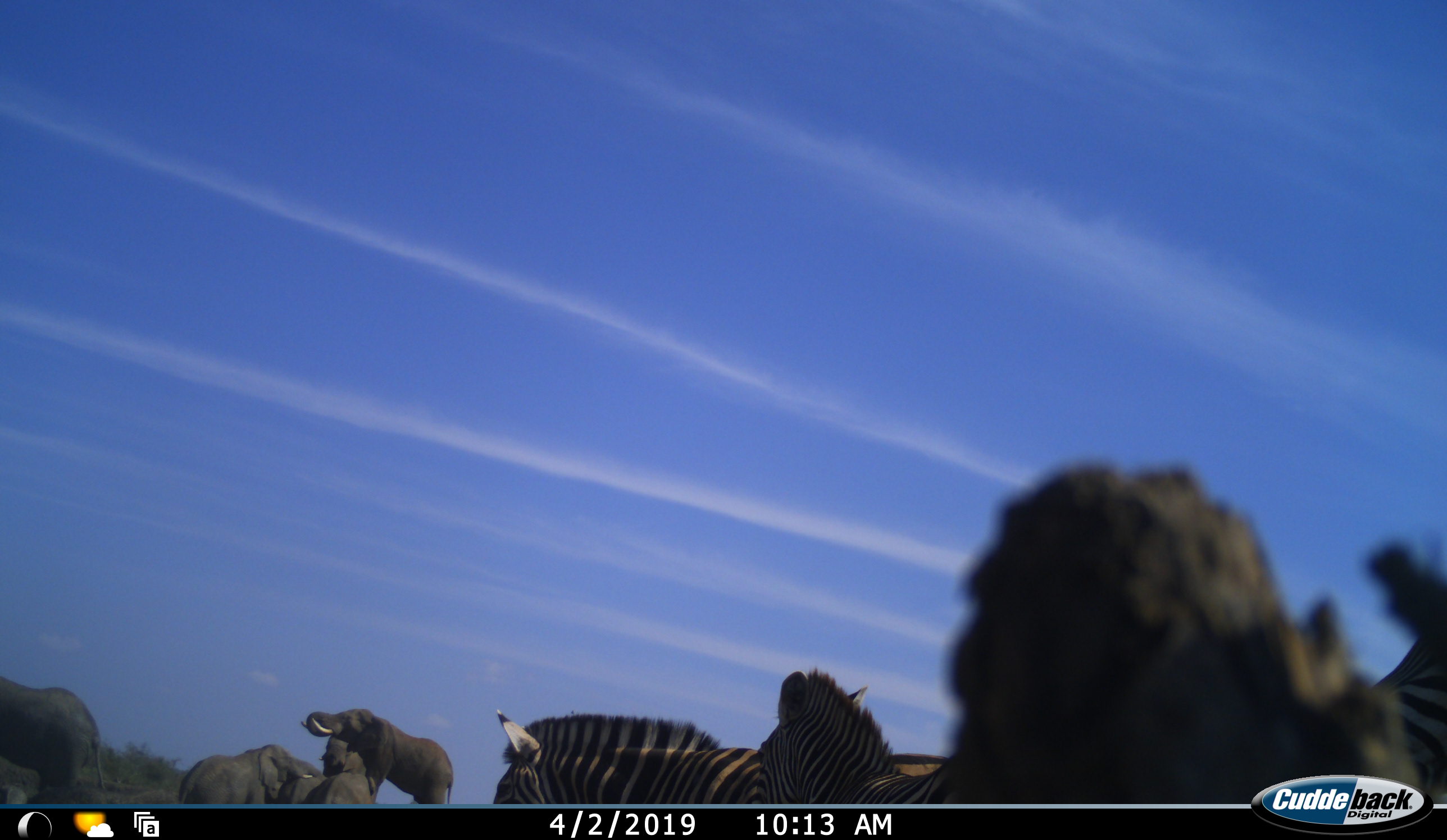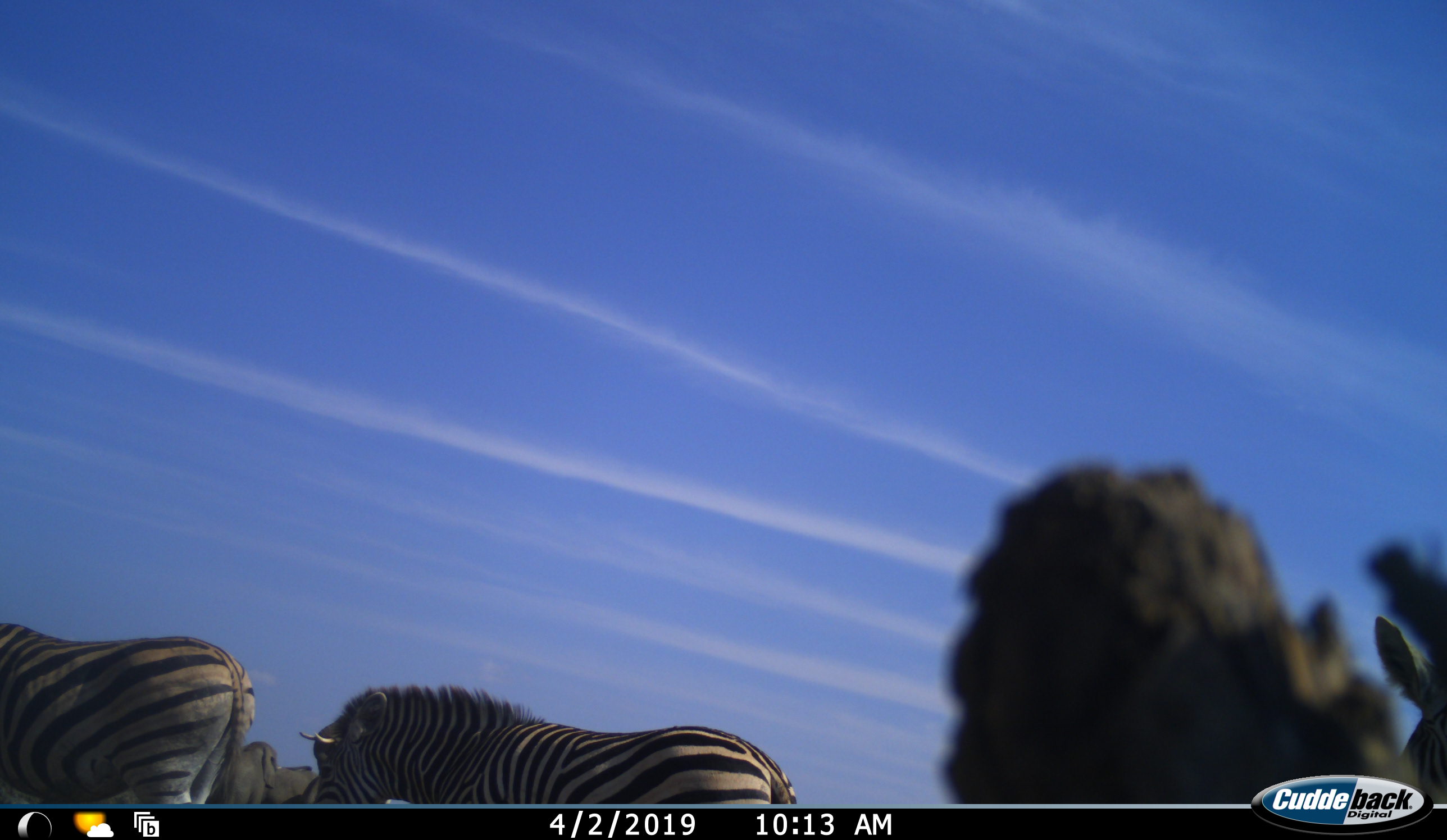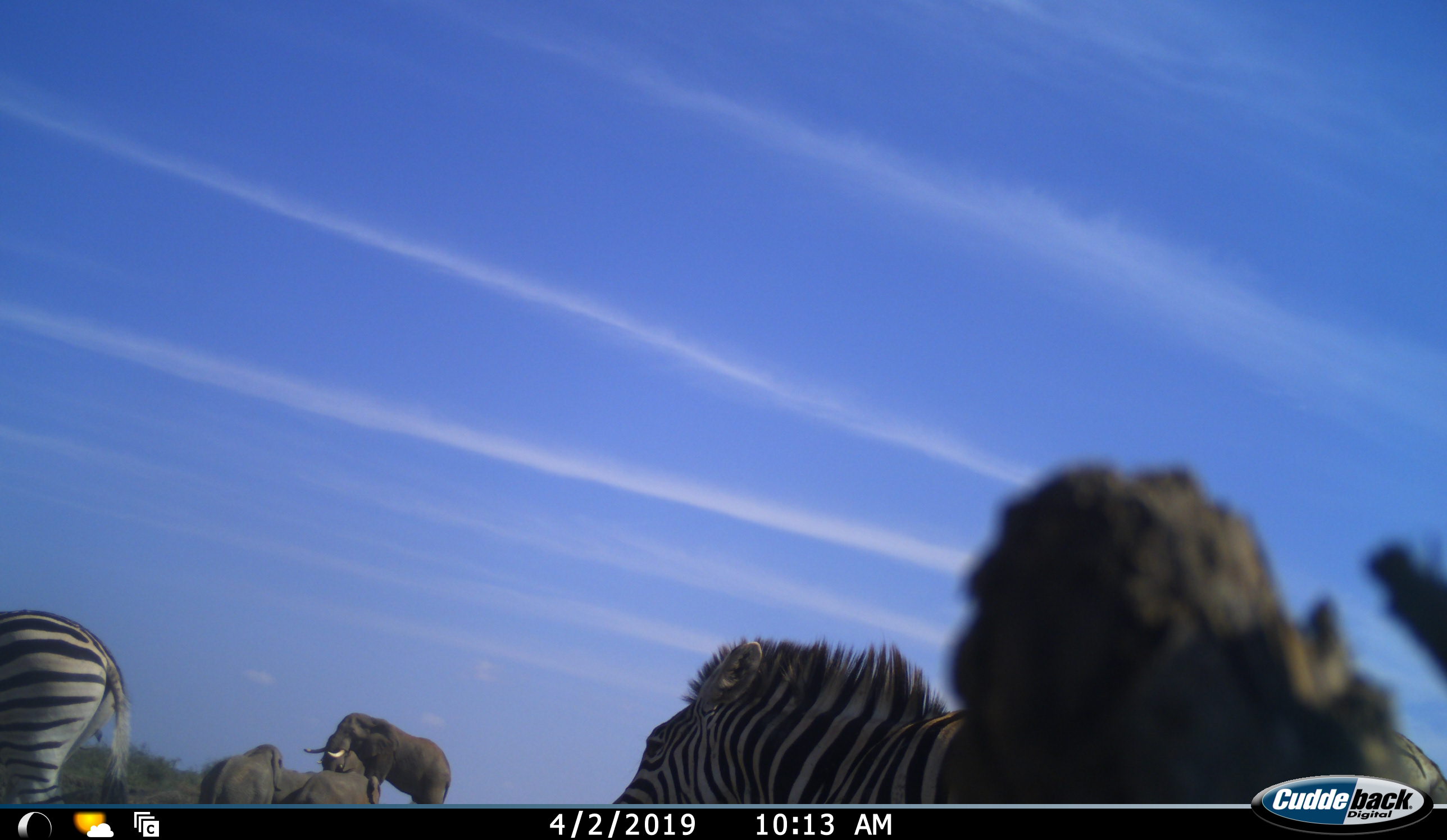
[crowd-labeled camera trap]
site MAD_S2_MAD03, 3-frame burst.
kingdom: Animalia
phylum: Chordata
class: Mammalia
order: Proboscidea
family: Elephantidae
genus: Loxodonta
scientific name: Loxodonta africana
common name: african bush elephant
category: elephant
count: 4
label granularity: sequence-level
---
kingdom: Animalia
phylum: Chordata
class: Mammalia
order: Perissodactyla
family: Equidae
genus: Equus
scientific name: Equus quagga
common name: plains zebra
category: zebraplains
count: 3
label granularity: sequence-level